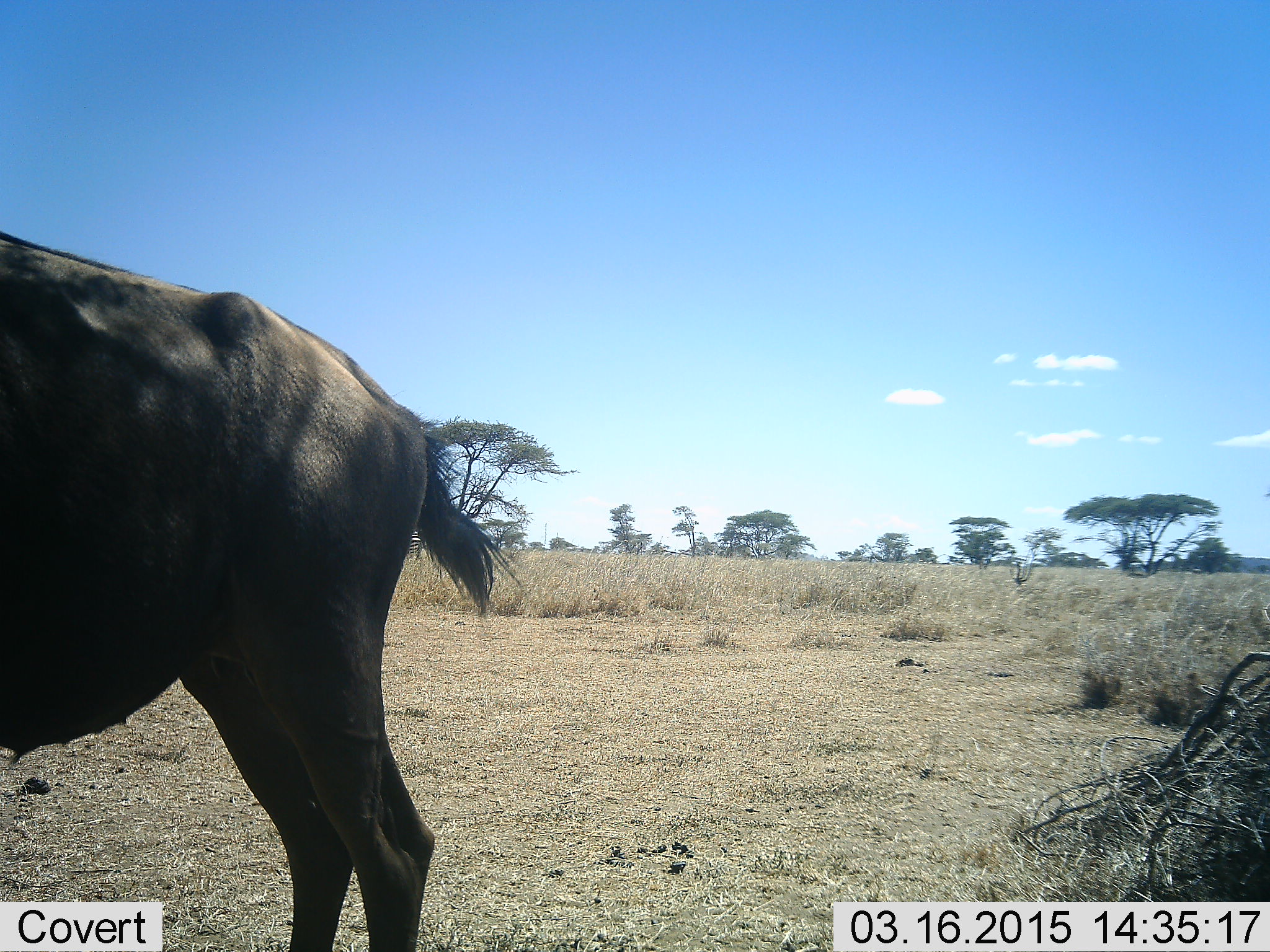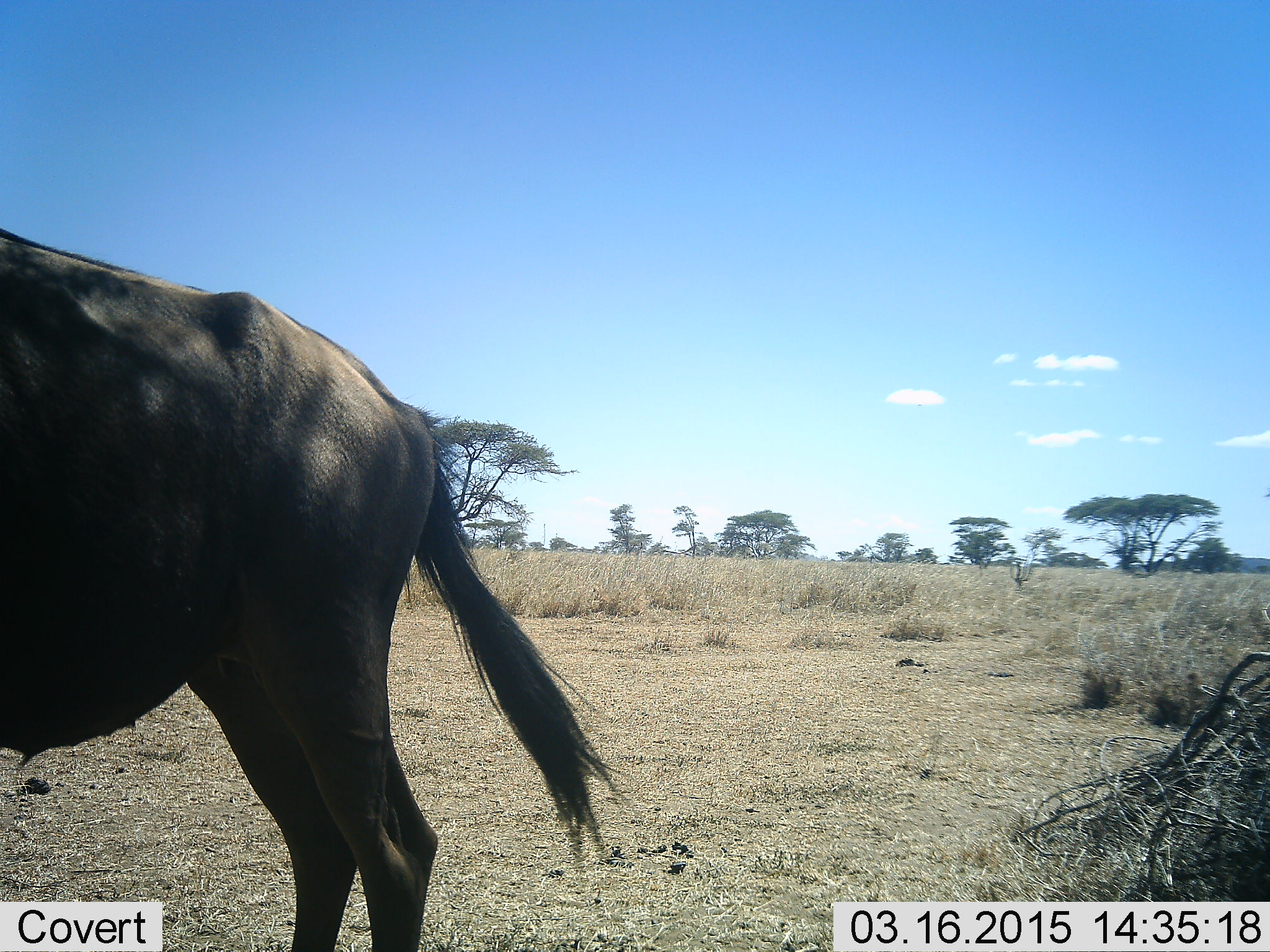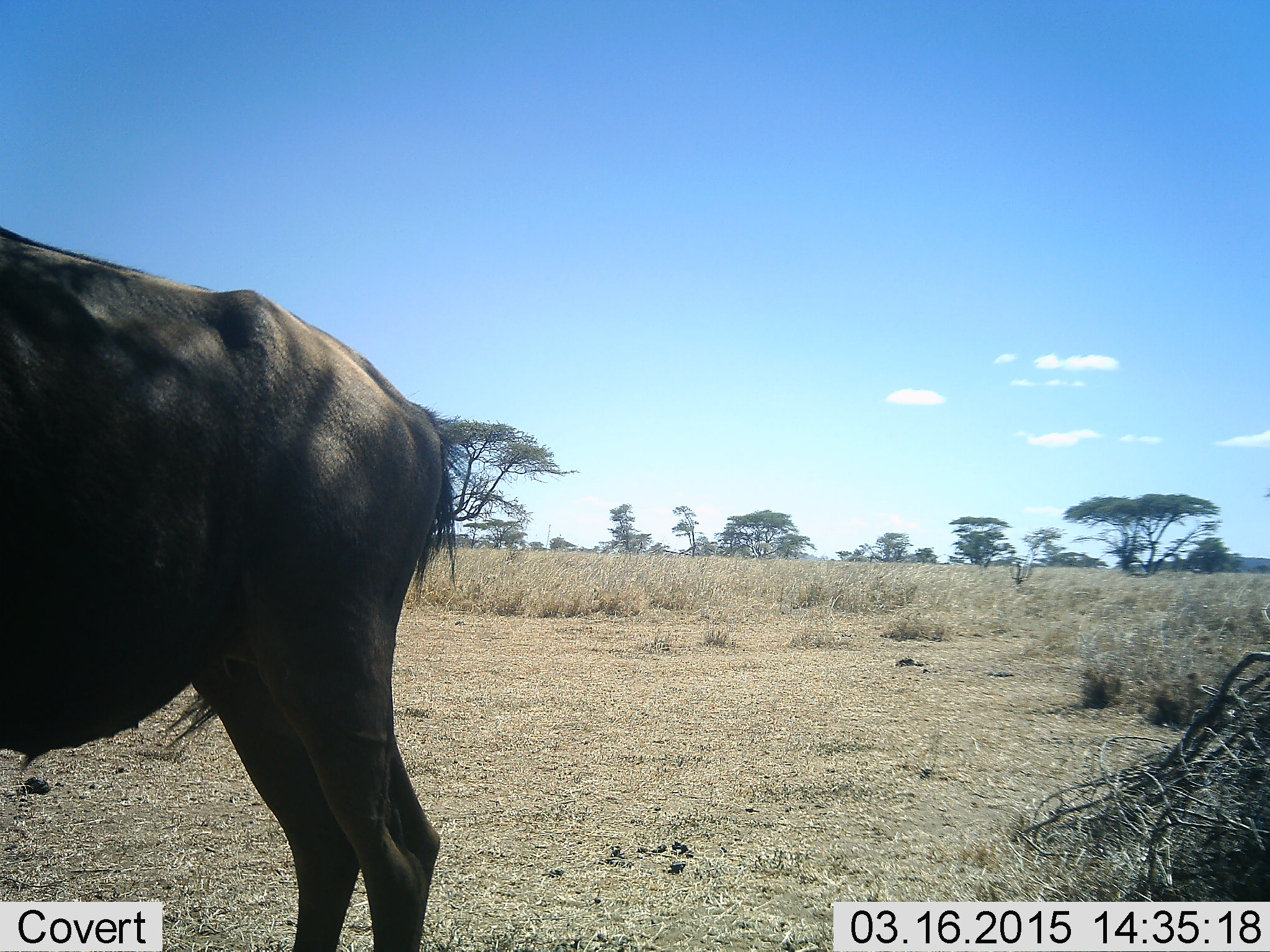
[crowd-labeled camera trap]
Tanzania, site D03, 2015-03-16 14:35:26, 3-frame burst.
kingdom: Animalia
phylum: Chordata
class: Mammalia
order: Artiodactyla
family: Bovidae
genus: Connochaetes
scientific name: Connochaetes taurinus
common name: blue wildebeest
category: wildebeest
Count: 1.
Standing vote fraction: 90%.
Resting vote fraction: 0%.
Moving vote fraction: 10%.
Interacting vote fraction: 0%.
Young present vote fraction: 0%.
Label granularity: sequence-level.